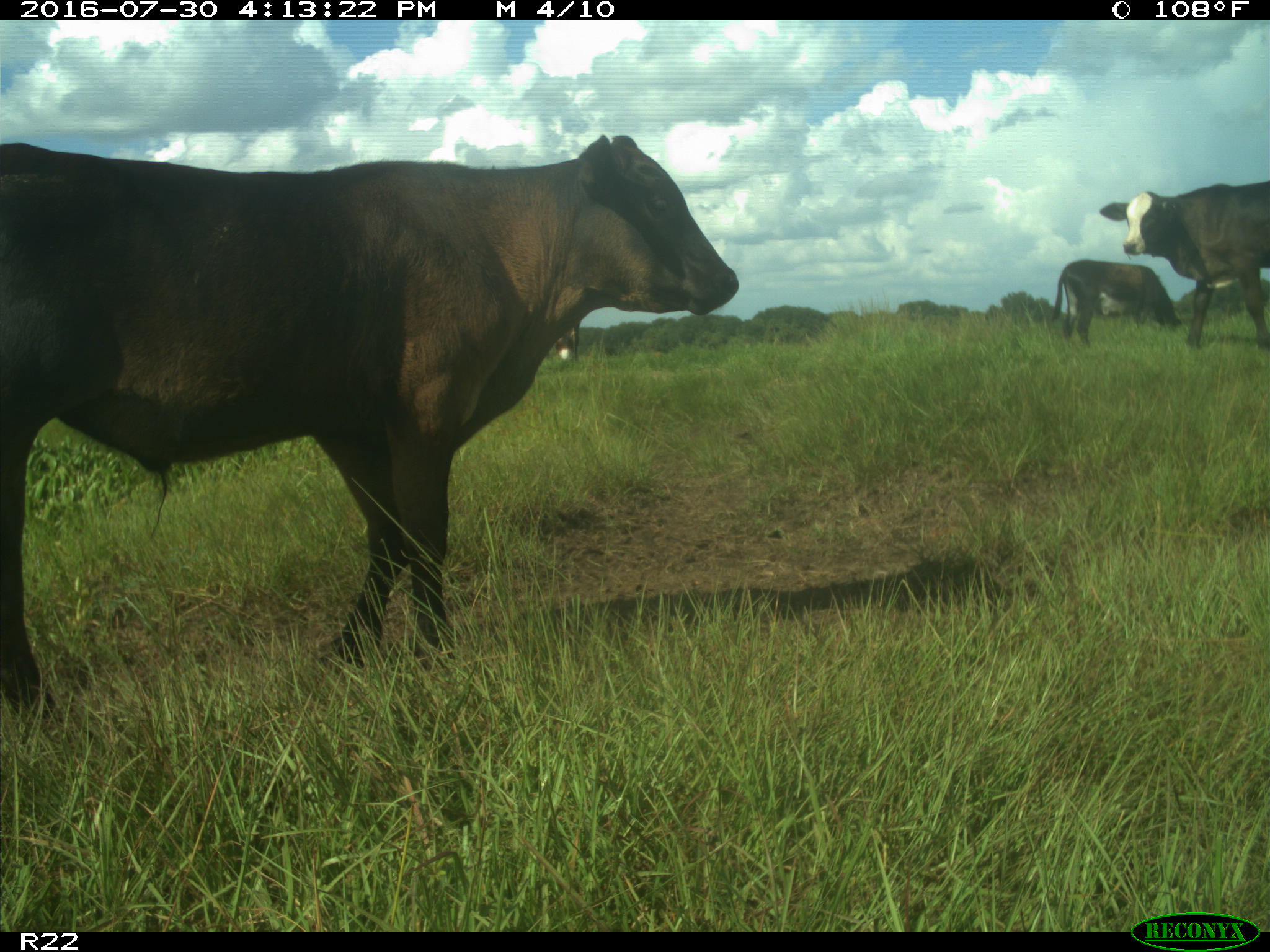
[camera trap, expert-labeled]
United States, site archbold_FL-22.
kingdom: Animalia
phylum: Chordata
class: Mammalia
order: Artiodactyla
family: Bovidae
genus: Bos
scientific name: Bos taurus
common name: domestic cow